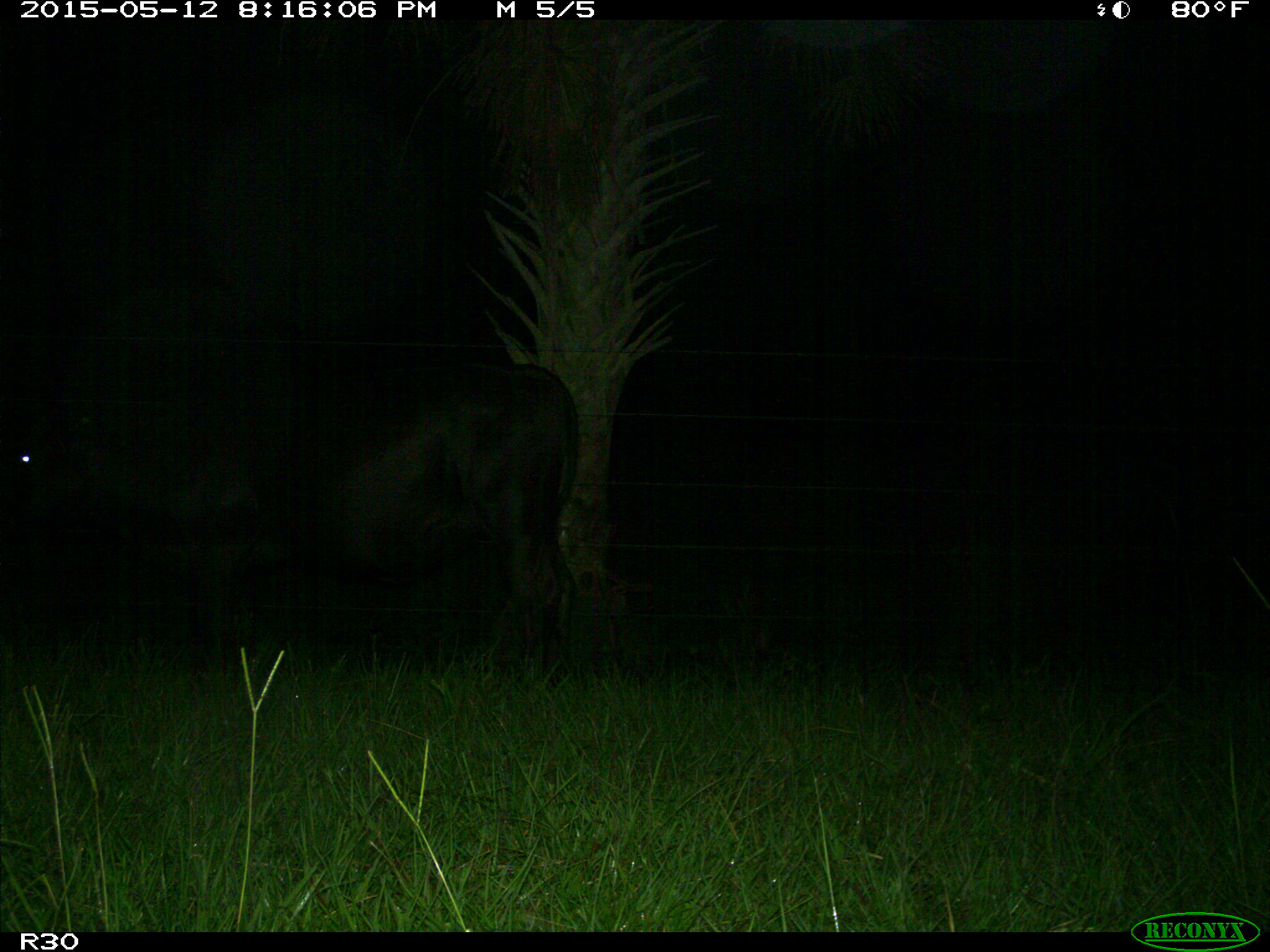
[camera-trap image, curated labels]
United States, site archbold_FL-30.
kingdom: Animalia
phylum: Chordata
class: Mammalia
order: Artiodactyla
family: Bovidae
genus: Bos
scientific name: Bos taurus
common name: domestic cow